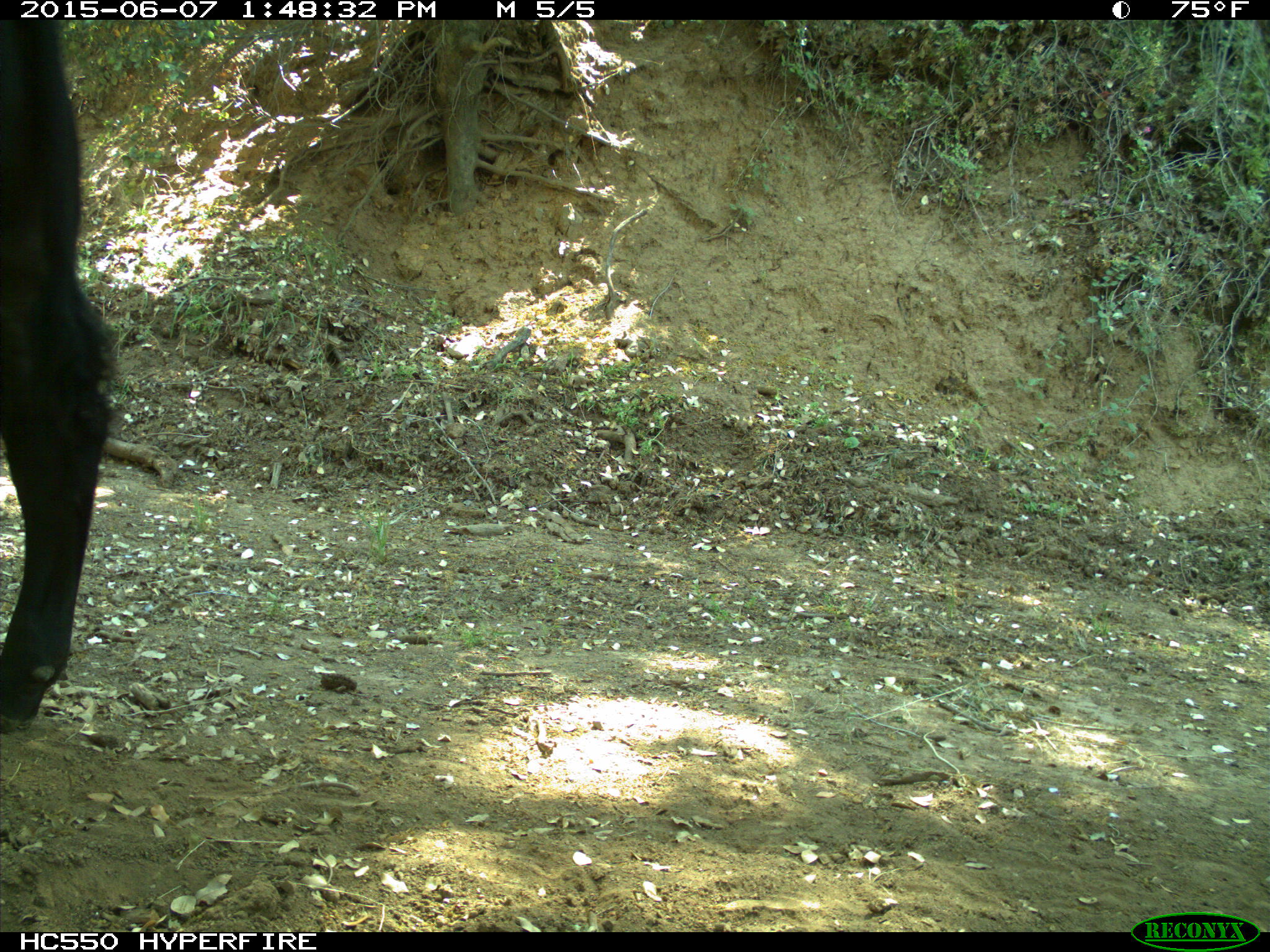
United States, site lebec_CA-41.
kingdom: Animalia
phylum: Chordata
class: Mammalia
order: Artiodactyla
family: Bovidae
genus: Bos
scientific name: Bos taurus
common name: domestic cow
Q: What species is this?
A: Bos taurus (domestic cow).